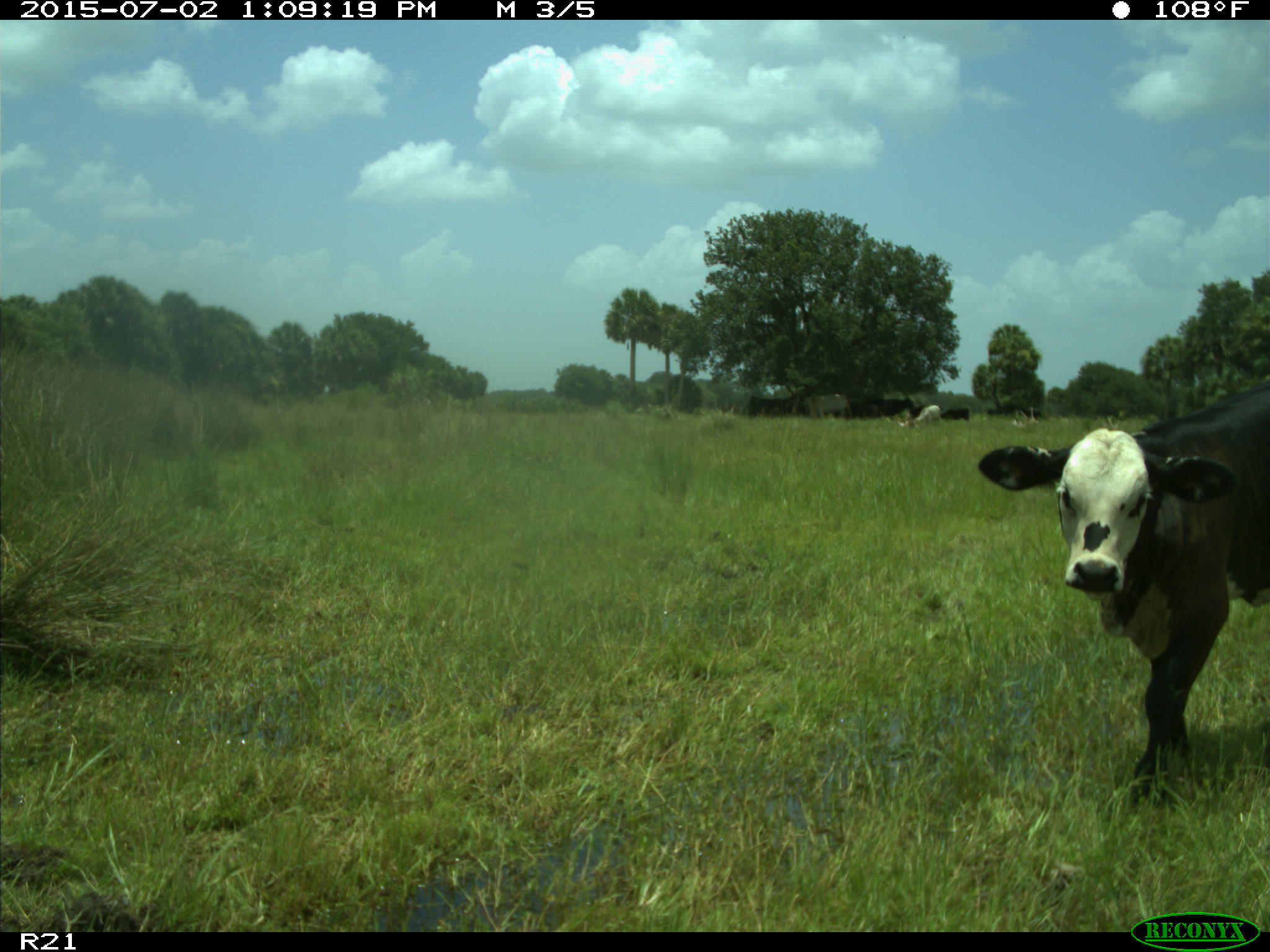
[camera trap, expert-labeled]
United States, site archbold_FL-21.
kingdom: Animalia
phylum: Chordata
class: Mammalia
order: Artiodactyla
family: Bovidae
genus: Bos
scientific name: Bos taurus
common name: domestic cow